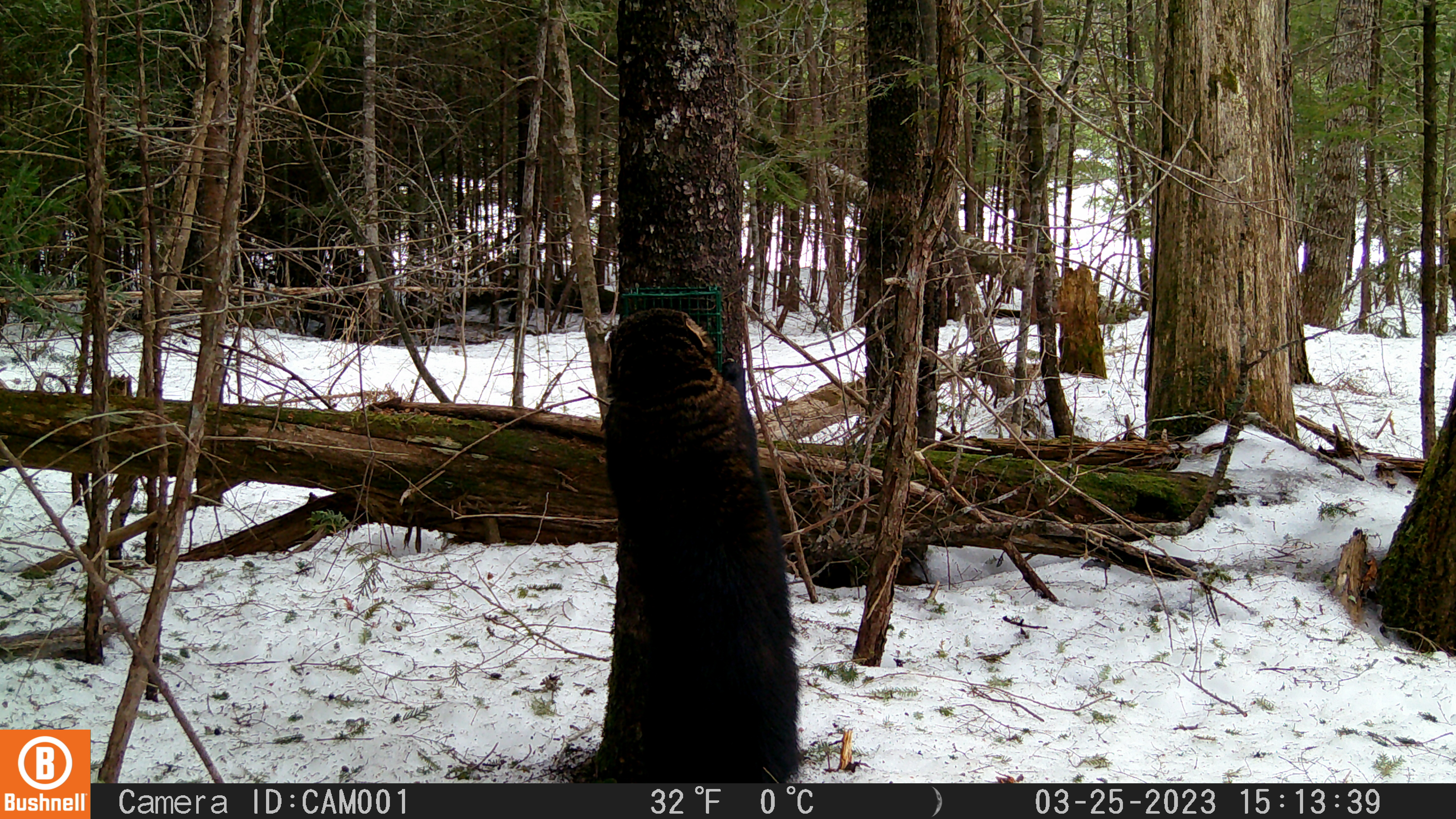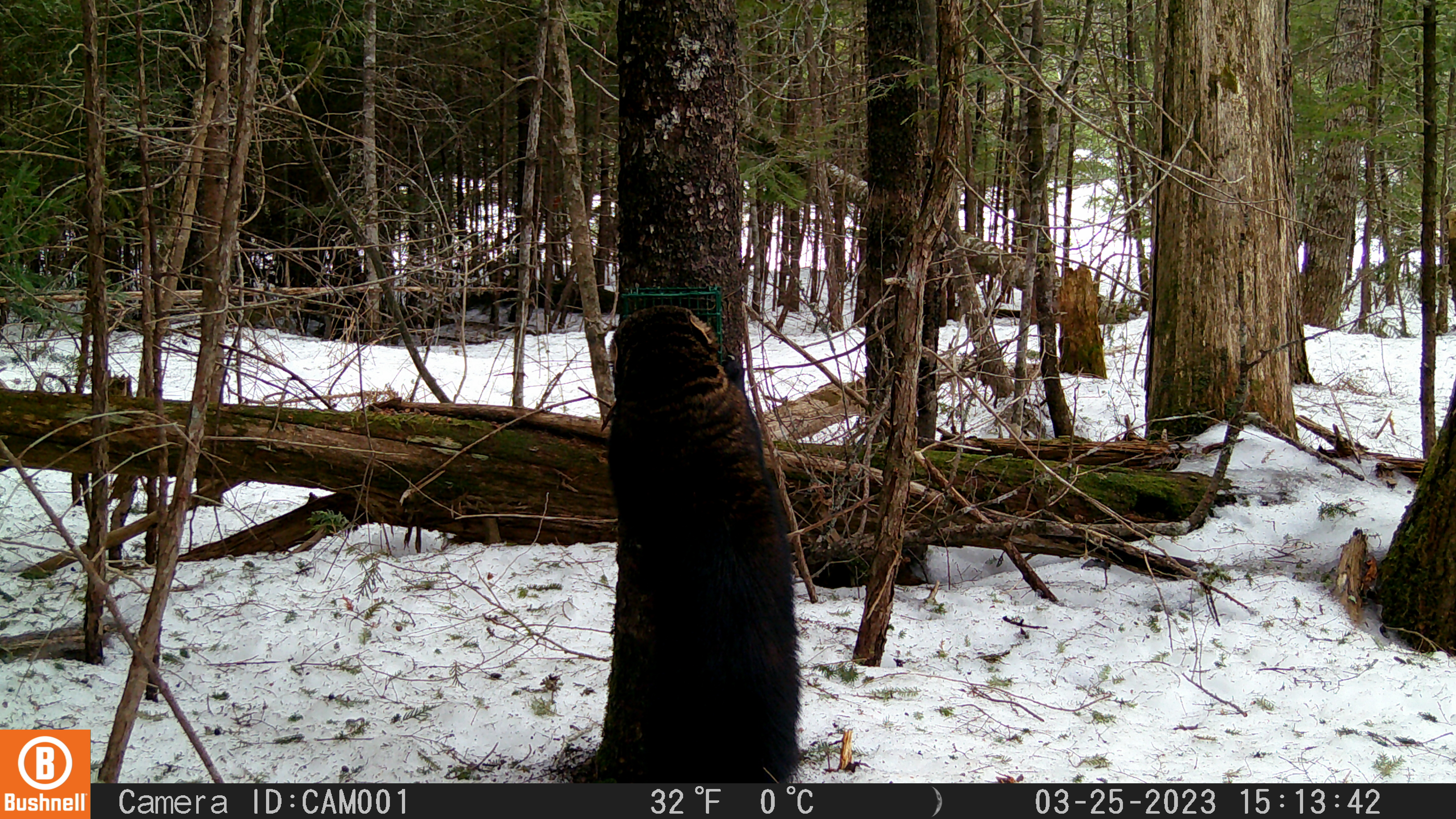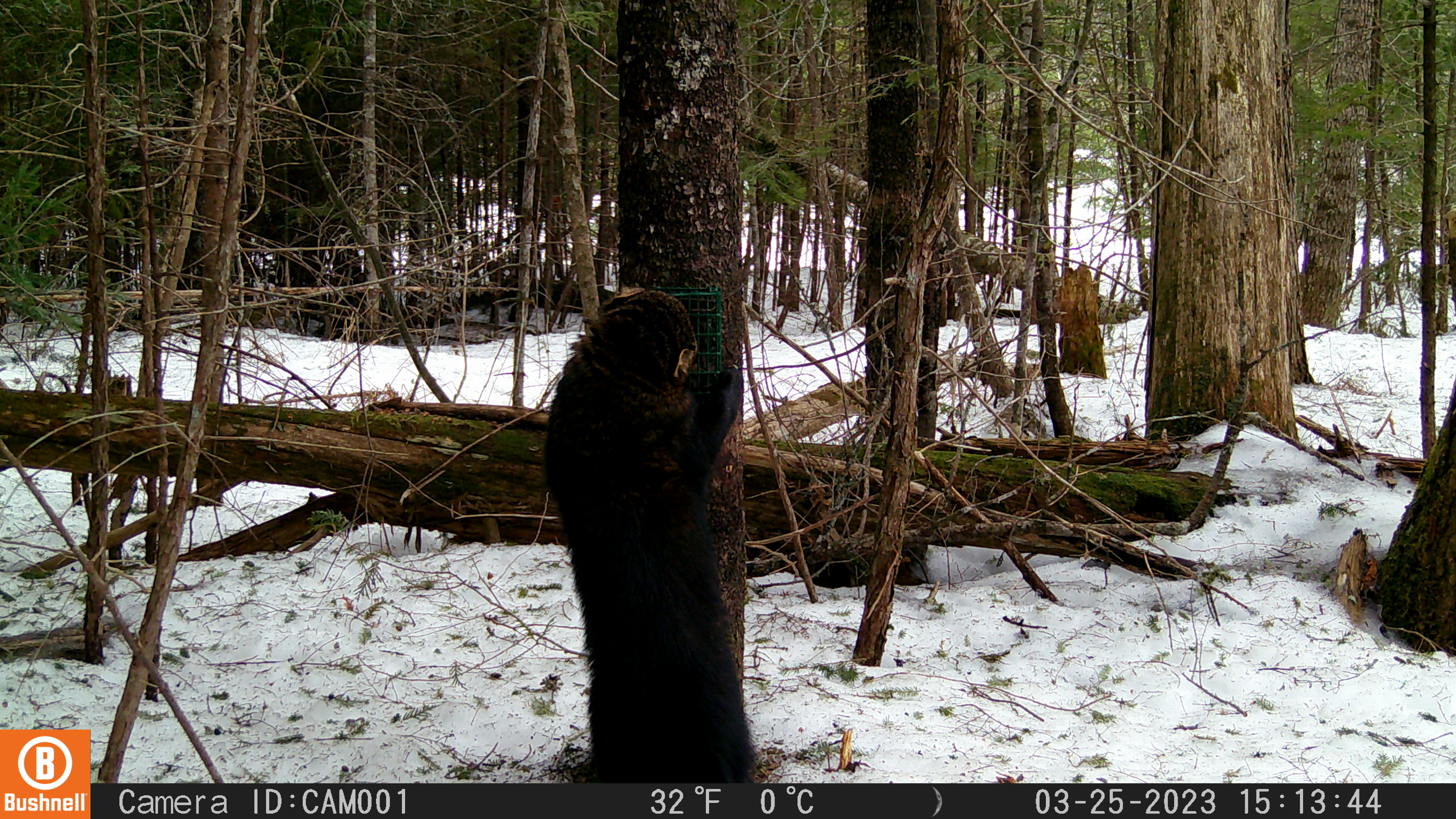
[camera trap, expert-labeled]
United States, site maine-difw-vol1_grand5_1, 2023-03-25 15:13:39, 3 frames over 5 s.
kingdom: Animalia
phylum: Chordata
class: Mammalia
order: Carnivora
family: Mustelidae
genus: Pekania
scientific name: Pekania pennanti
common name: fisher